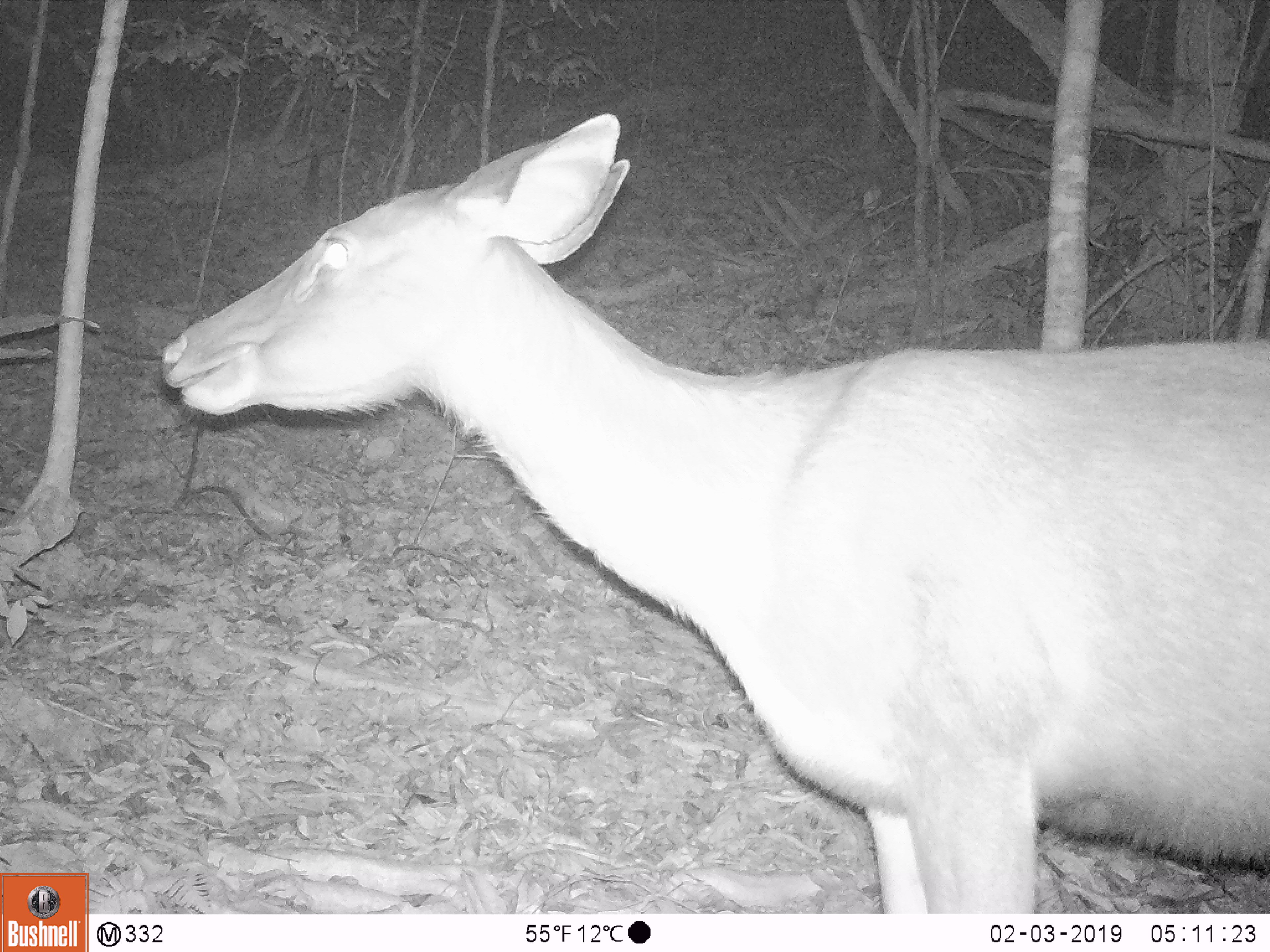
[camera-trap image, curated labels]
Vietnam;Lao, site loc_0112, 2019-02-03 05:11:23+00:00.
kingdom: Animalia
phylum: Chordata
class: Mammalia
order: Artiodactyla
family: Cervidae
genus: Rusa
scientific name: Rusa unicolor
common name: sambar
Sambar (Rusa unicolor). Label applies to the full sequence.